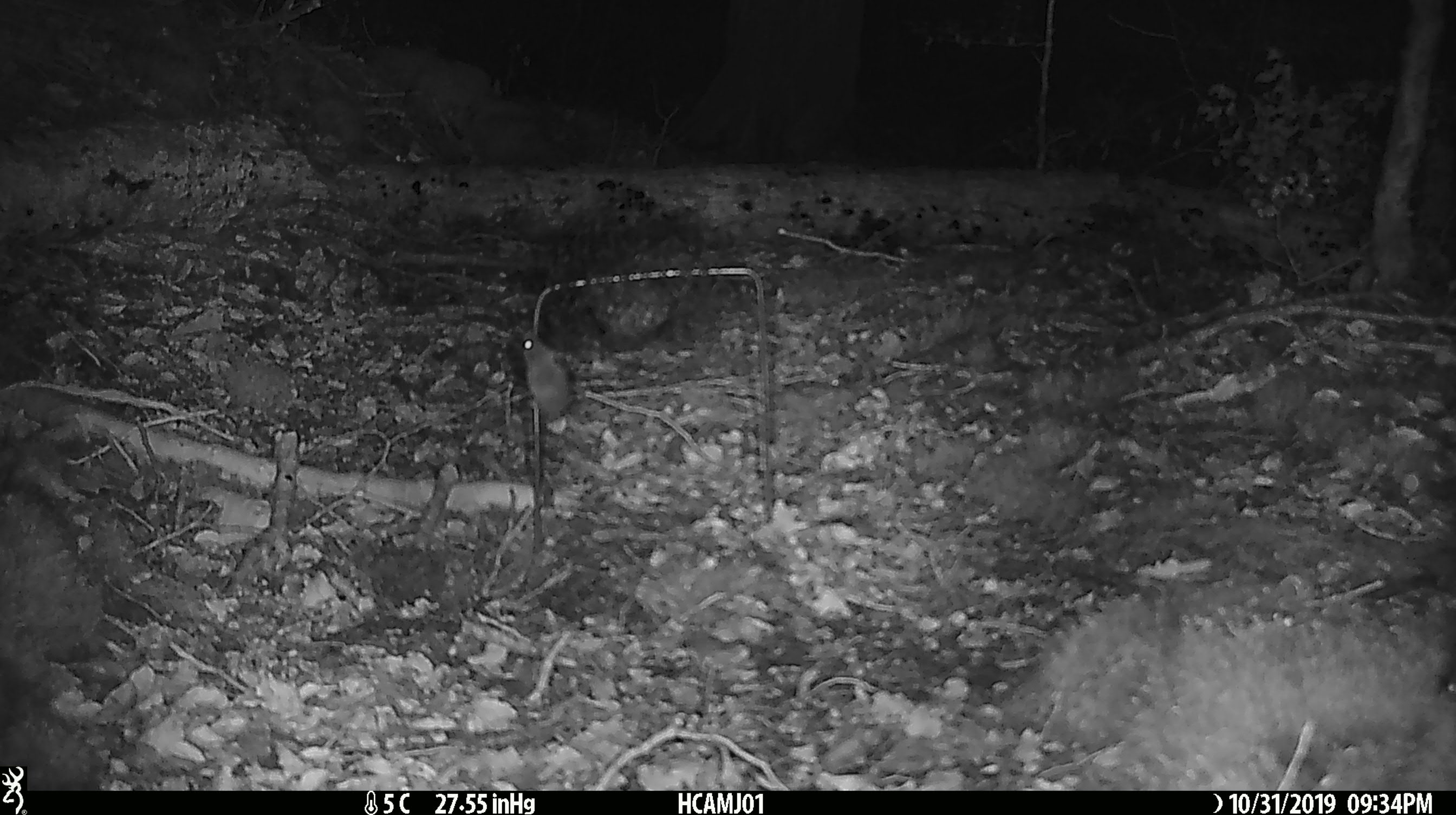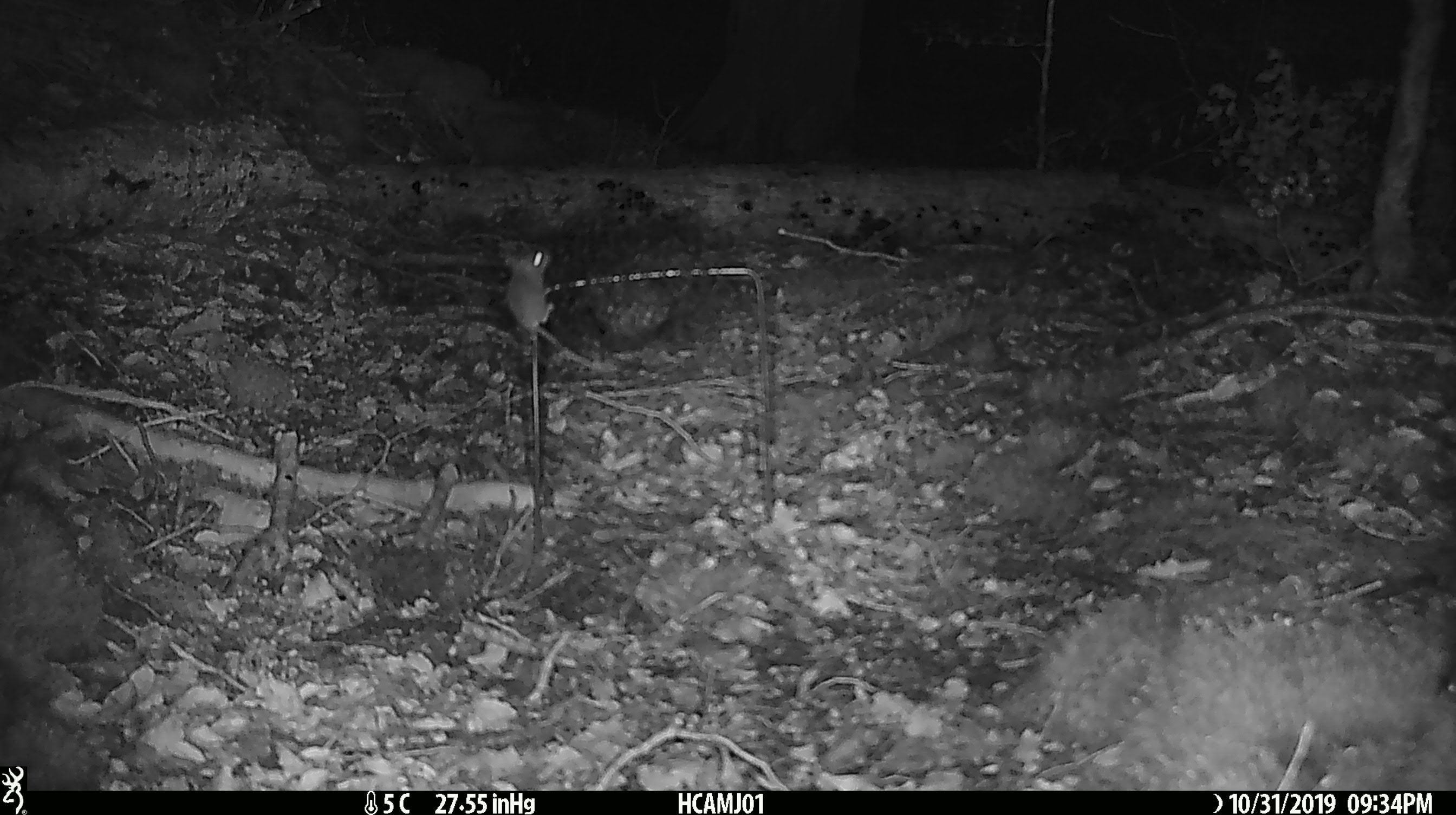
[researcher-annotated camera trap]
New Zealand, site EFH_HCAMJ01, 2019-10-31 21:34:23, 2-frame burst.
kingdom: Animalia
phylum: Chordata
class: Mammalia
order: Rodentia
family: Muridae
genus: Mus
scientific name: Mus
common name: mouse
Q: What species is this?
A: Mouse (Mus).